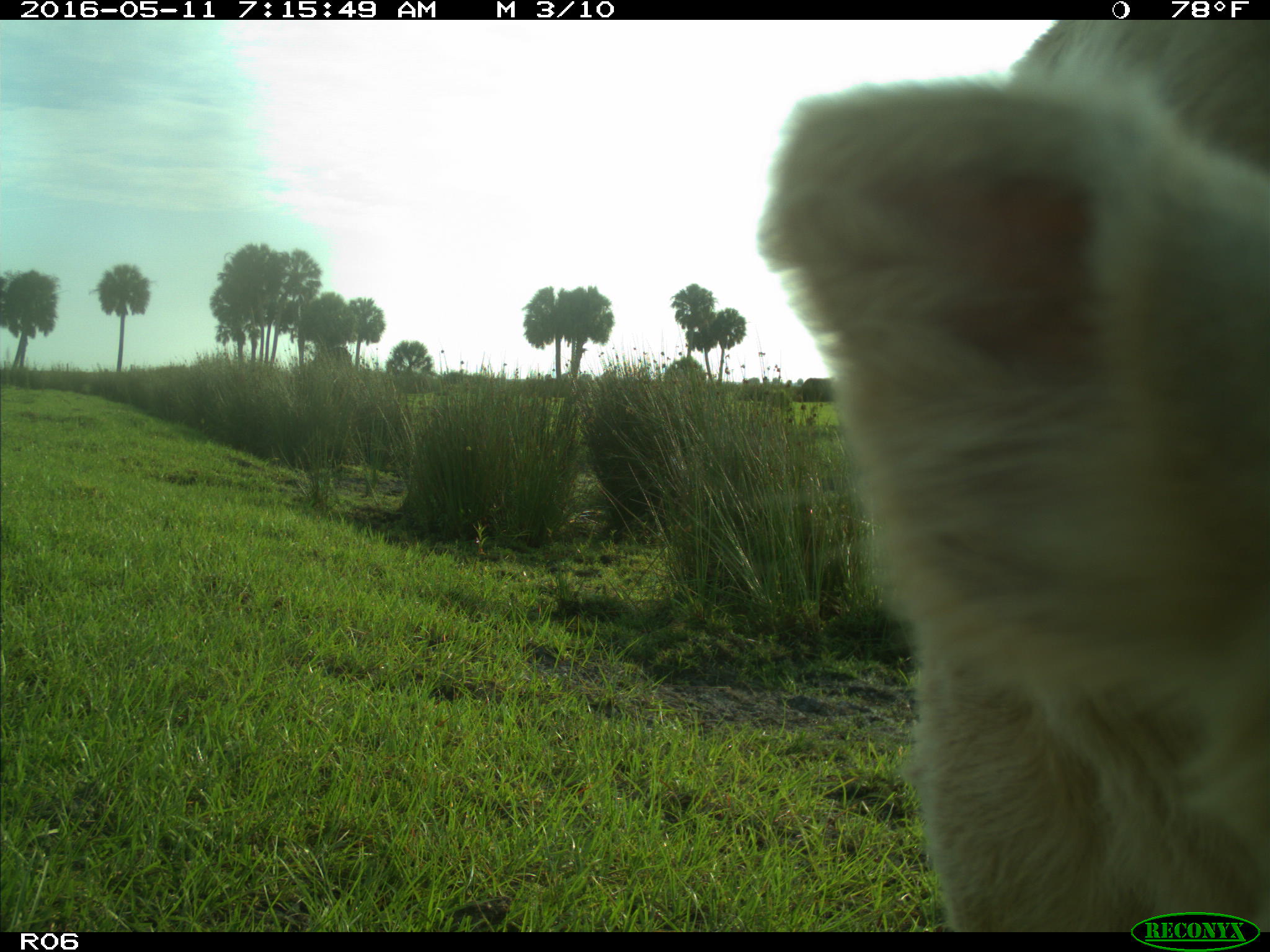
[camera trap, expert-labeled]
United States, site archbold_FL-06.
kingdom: Animalia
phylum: Chordata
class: Mammalia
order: Artiodactyla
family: Bovidae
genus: Bos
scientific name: Bos taurus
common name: domestic cow